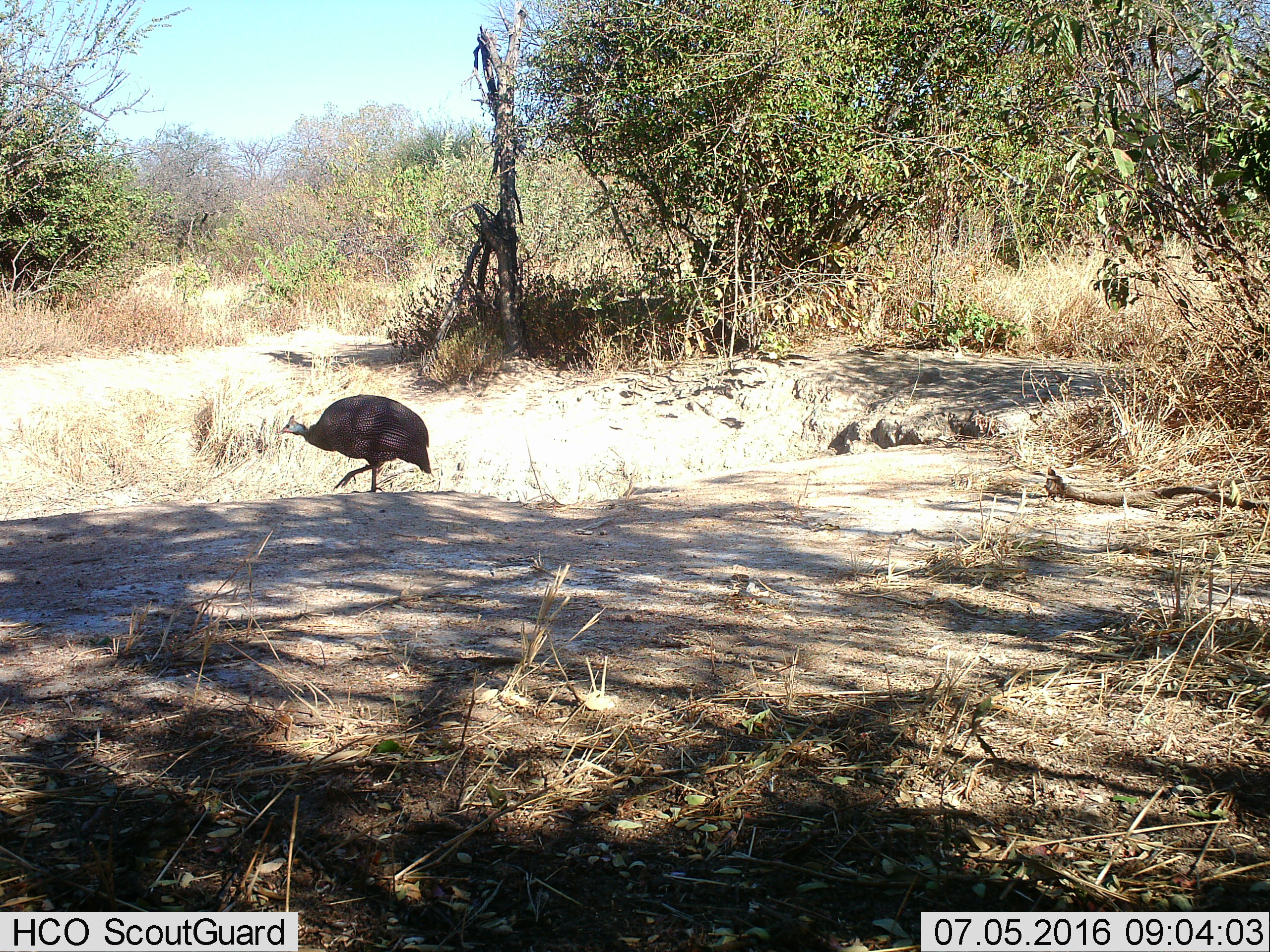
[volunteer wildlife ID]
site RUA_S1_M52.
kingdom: Animalia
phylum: Chordata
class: Aves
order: Galliformes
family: Numididae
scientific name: Numididae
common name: guineafowl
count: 1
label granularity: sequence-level